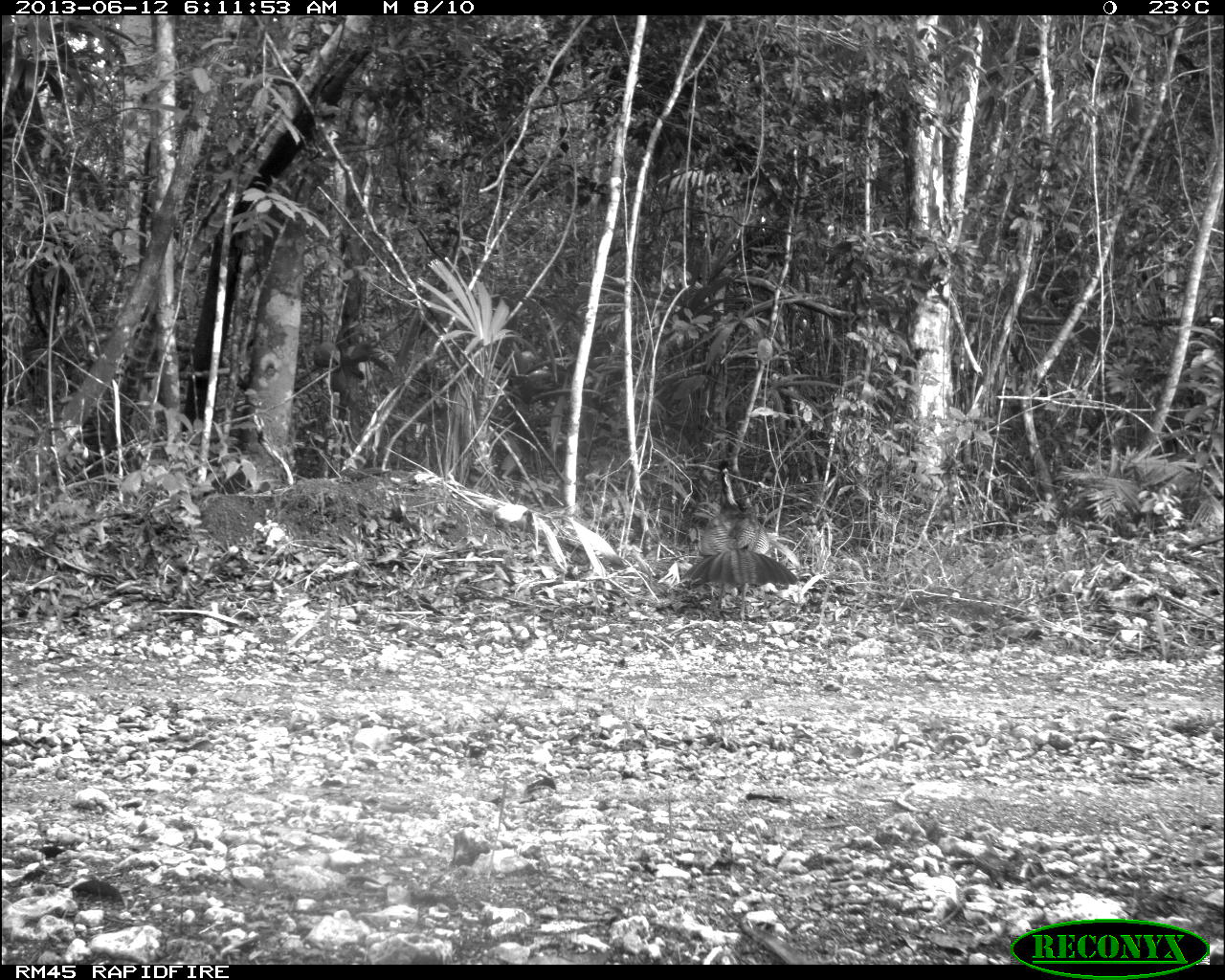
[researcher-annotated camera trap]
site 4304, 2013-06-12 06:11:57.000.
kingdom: Animalia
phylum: Chordata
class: Aves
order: Galliformes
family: Cracidae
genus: Crax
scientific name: Crax rubra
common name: great curassow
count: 1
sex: female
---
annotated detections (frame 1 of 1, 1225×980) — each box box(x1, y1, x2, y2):
crax rubra: box(680, 459, 797, 620)